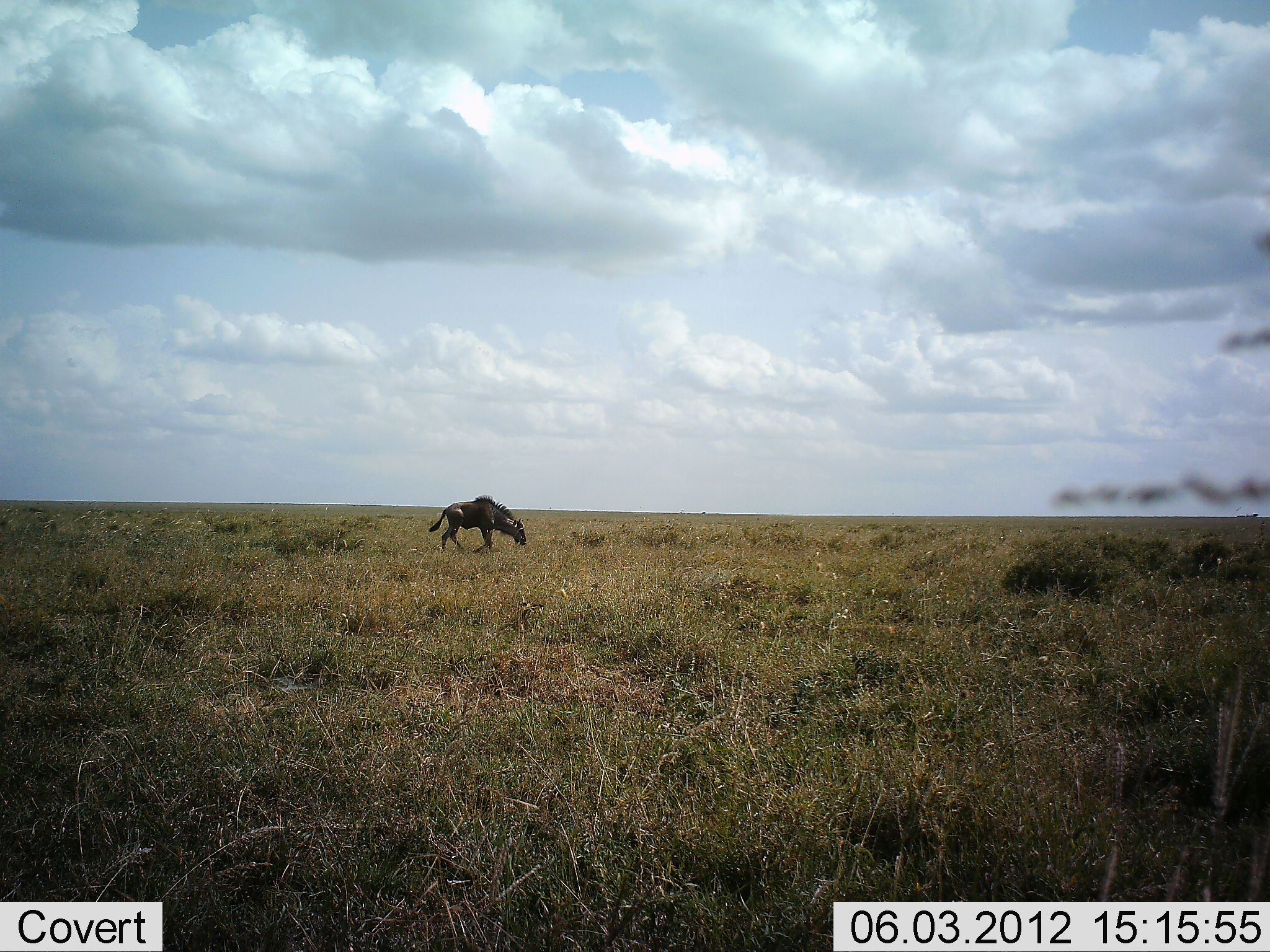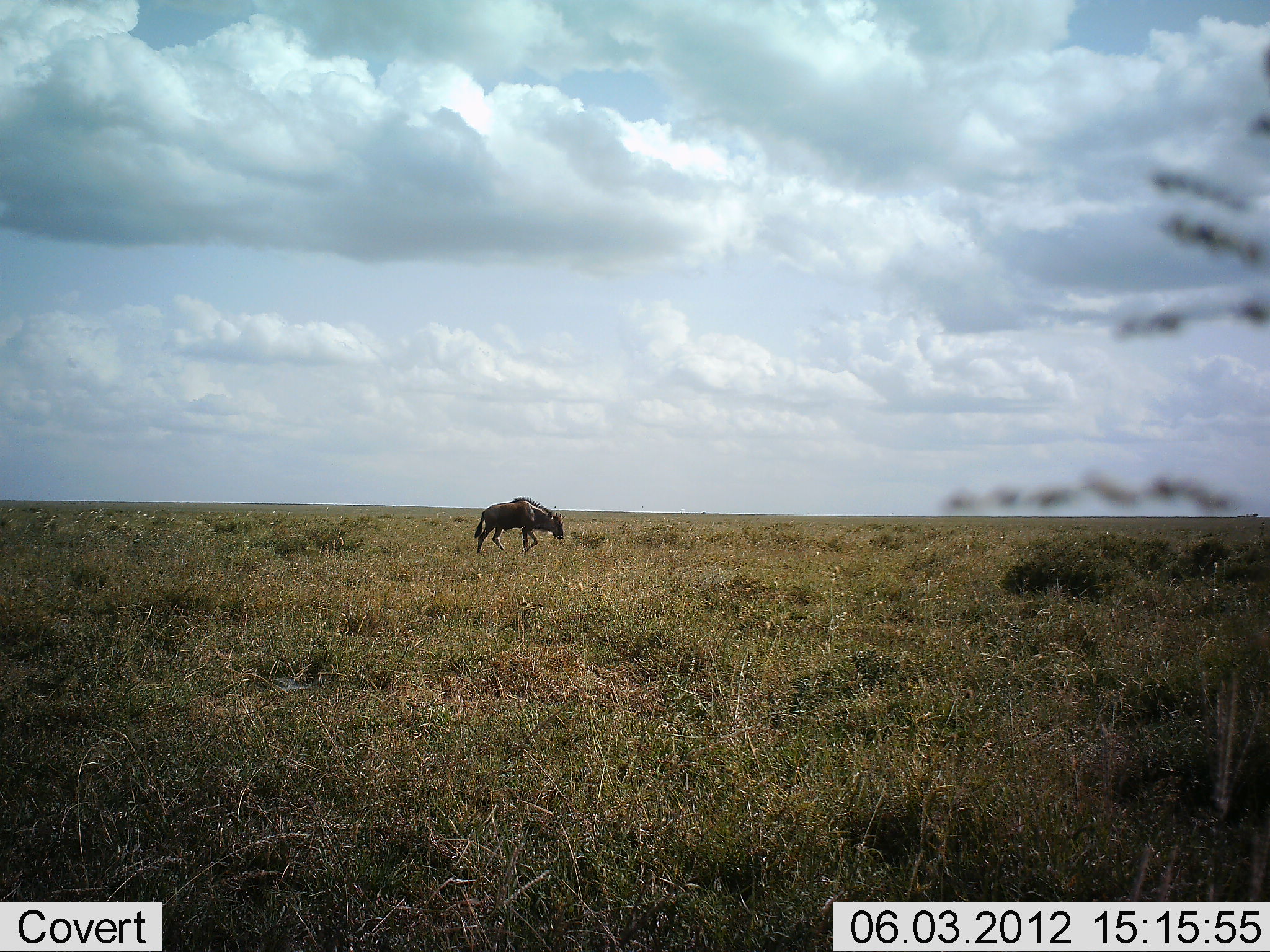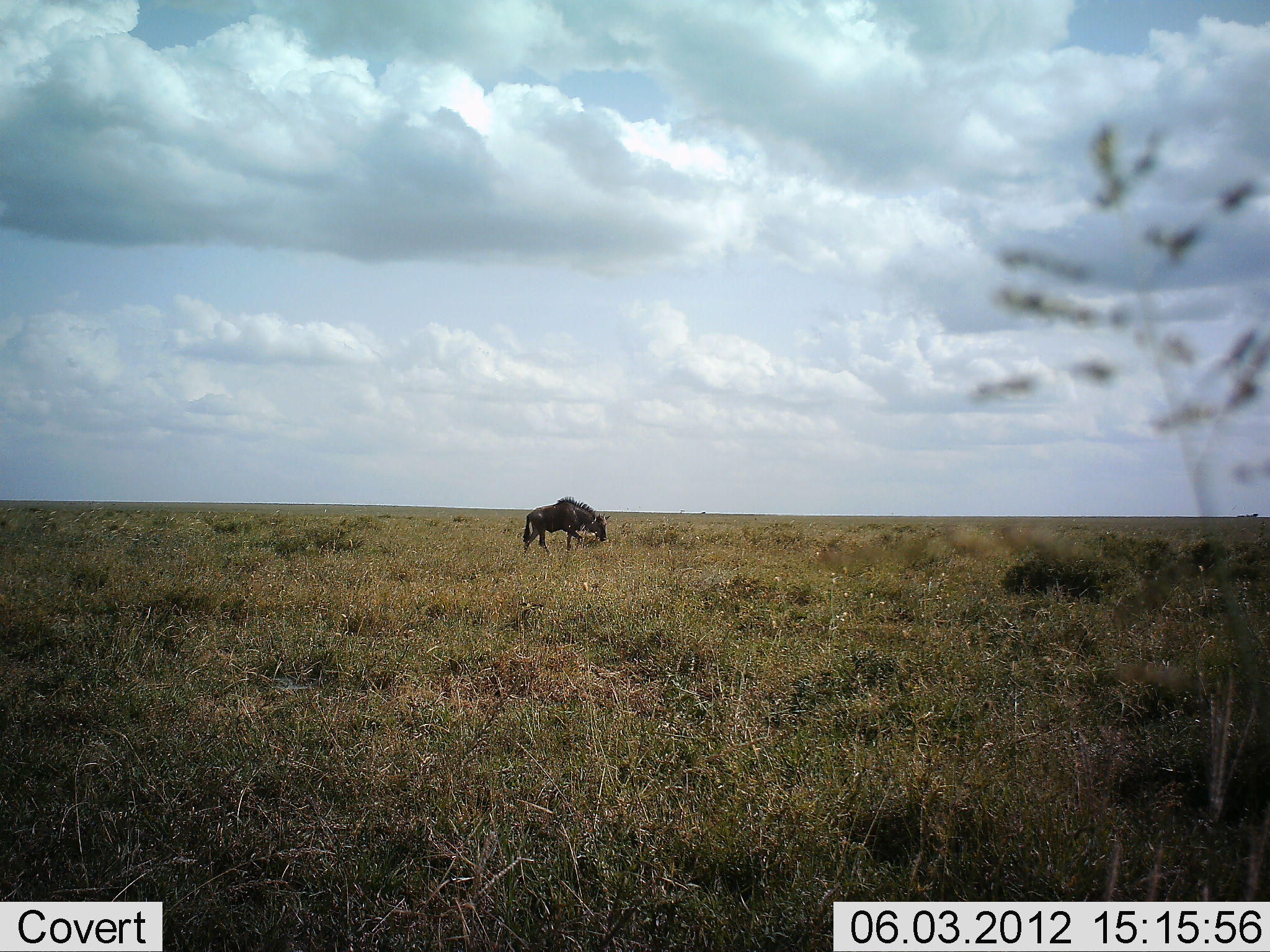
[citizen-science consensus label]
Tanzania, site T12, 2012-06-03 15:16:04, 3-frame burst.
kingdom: Animalia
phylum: Chordata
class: Mammalia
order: Artiodactyla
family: Bovidae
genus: Connochaetes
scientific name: Connochaetes taurinus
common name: blue wildebeest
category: wildebeest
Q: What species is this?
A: Wildebeest (blue wildebeest) (Connochaetes taurinus).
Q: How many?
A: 1.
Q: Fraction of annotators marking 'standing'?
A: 10%.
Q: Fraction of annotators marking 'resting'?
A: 0%.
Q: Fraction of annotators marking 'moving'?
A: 90%.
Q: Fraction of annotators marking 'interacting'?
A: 0%.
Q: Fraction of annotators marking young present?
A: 0%.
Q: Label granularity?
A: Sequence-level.